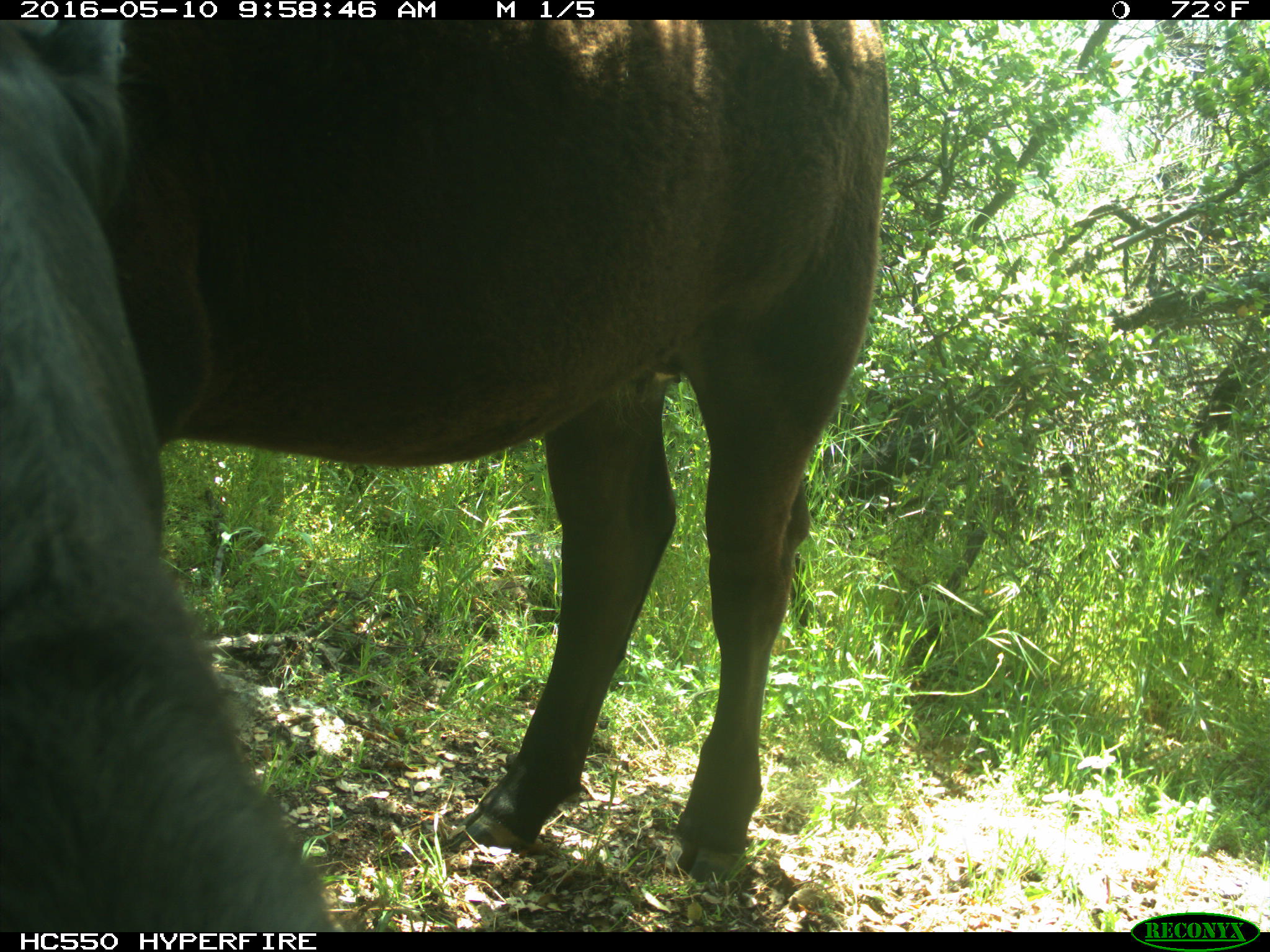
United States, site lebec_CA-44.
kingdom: Animalia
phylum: Chordata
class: Mammalia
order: Artiodactyla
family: Bovidae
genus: Bos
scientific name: Bos taurus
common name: domestic cow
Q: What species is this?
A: Bos taurus (domestic cow).